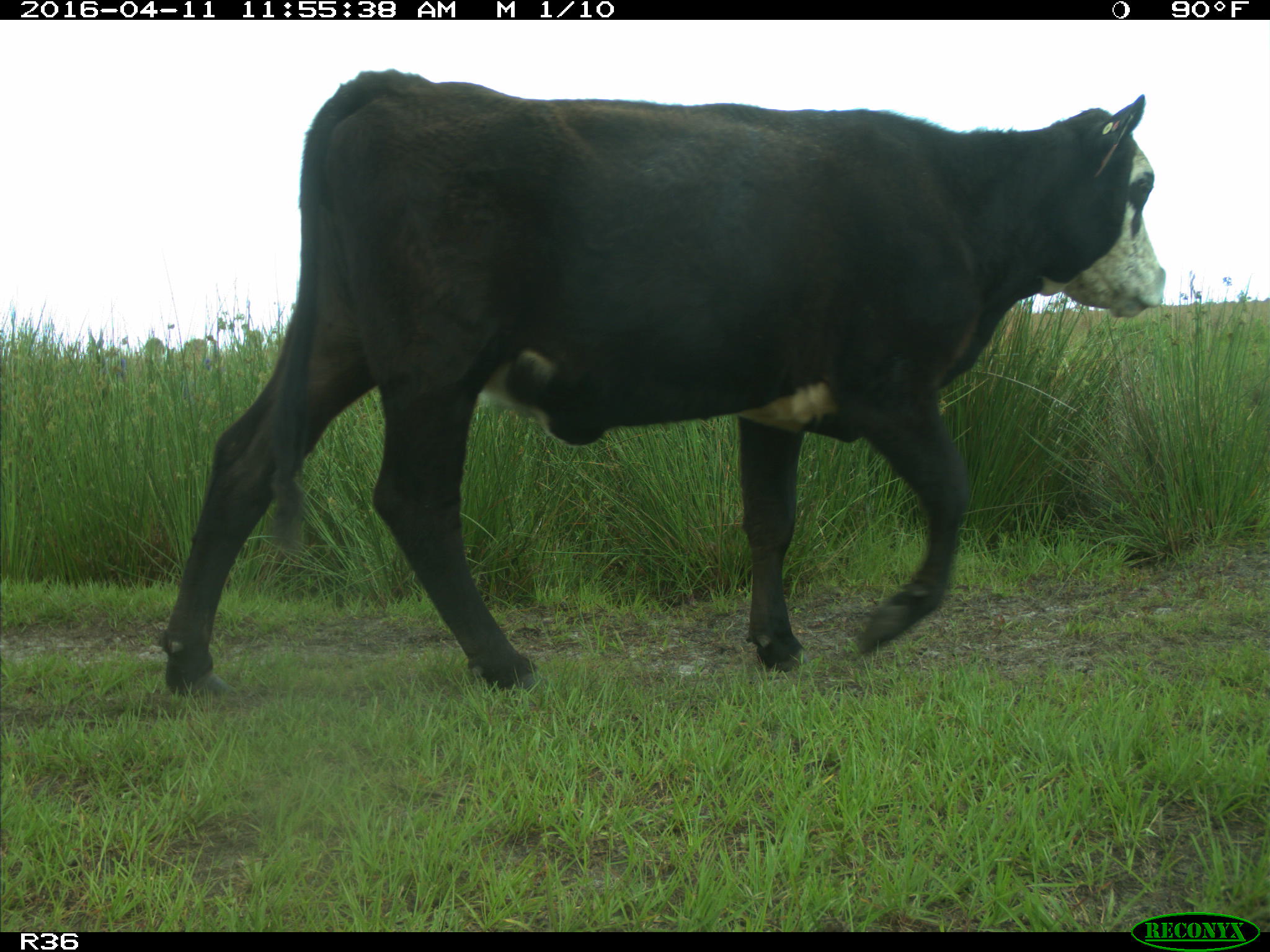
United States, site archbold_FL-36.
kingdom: Animalia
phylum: Chordata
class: Mammalia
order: Artiodactyla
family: Bovidae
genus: Bos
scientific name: Bos taurus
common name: domestic cow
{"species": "Bos taurus (domestic cow)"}